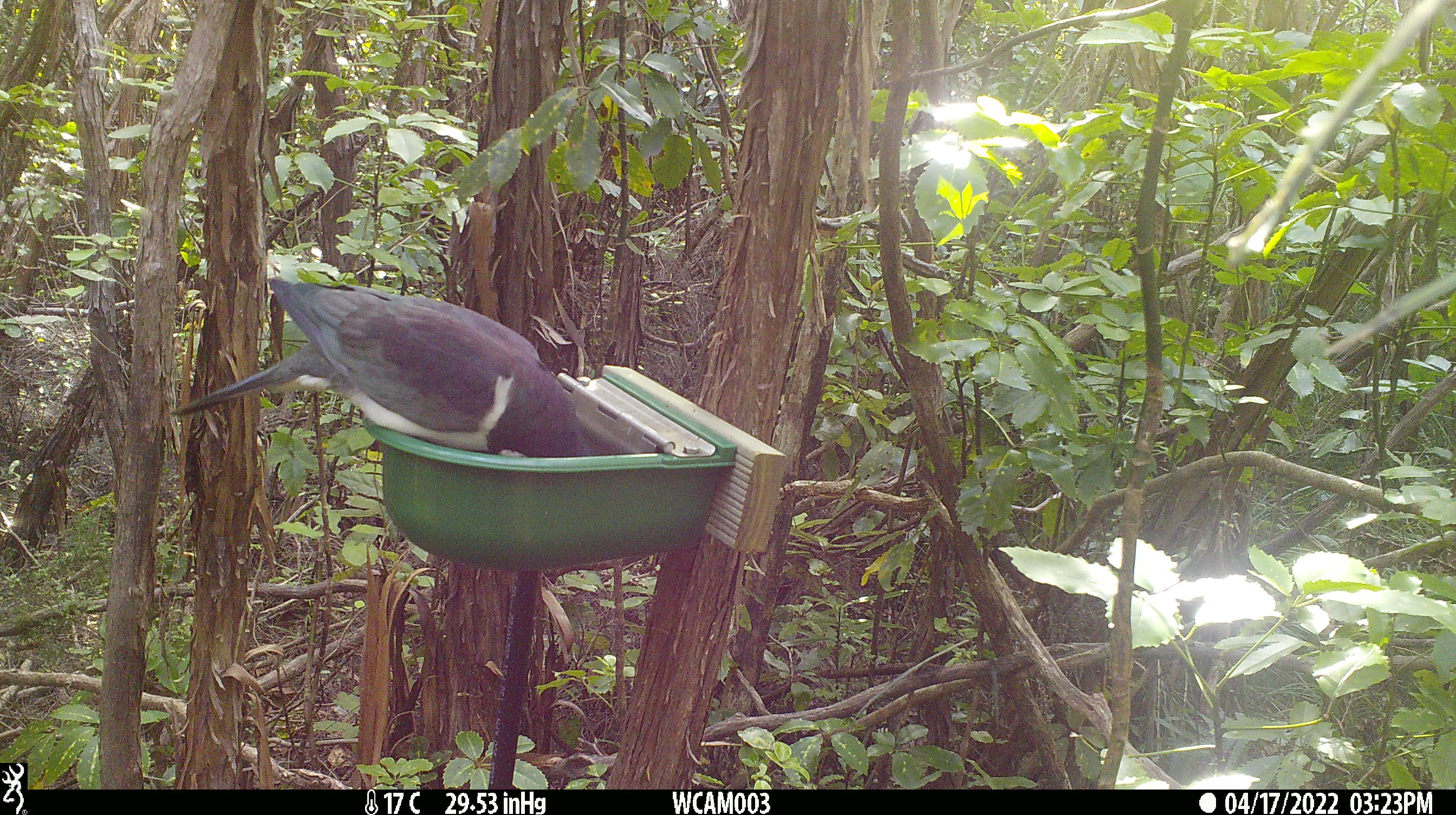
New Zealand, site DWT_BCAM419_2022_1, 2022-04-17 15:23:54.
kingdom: Animalia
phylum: Chordata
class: Aves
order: Columbiformes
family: Columbidae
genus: Hemiphaga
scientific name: Hemiphaga novaeseelandiae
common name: new zealand pigeon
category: kereru